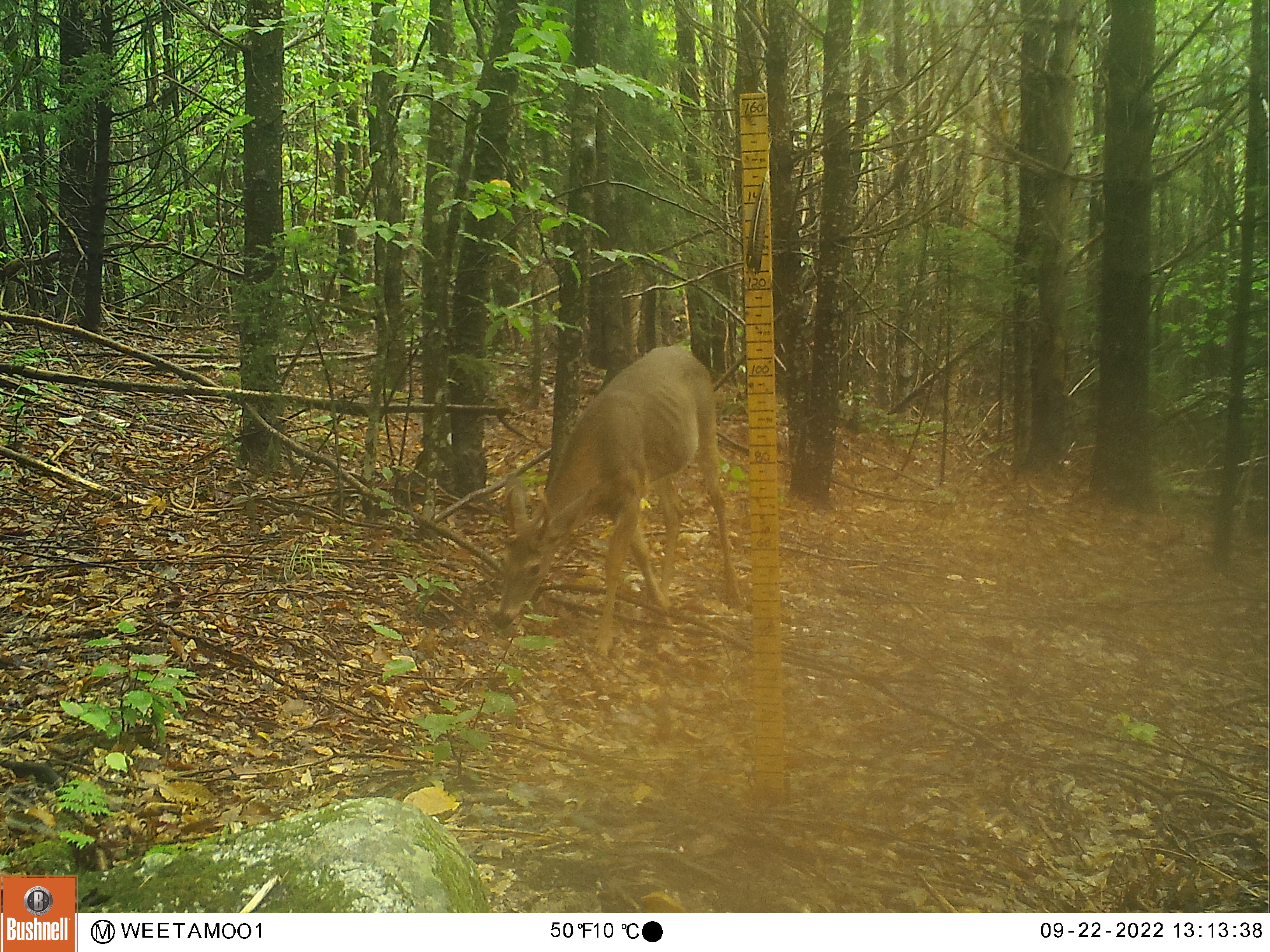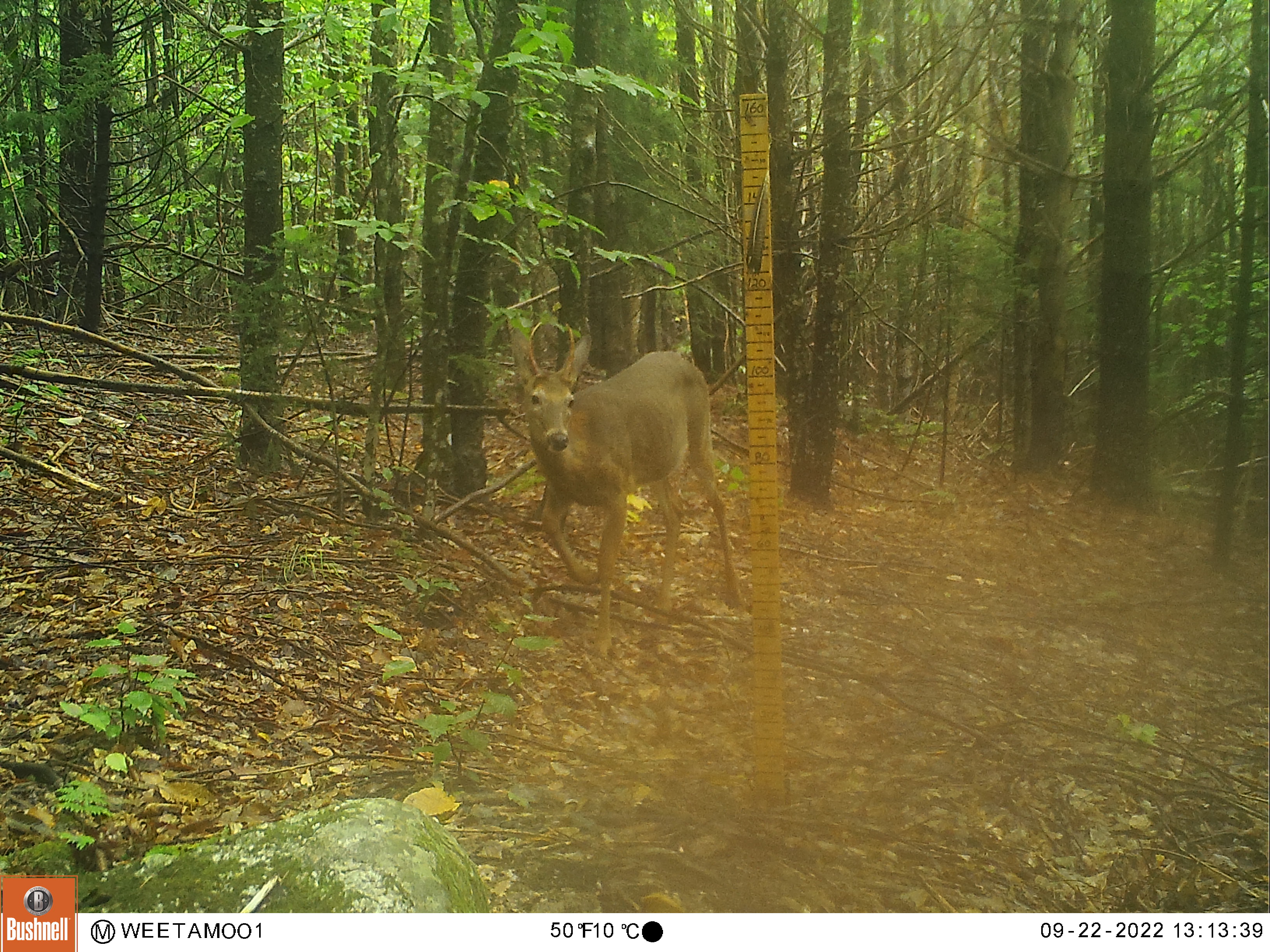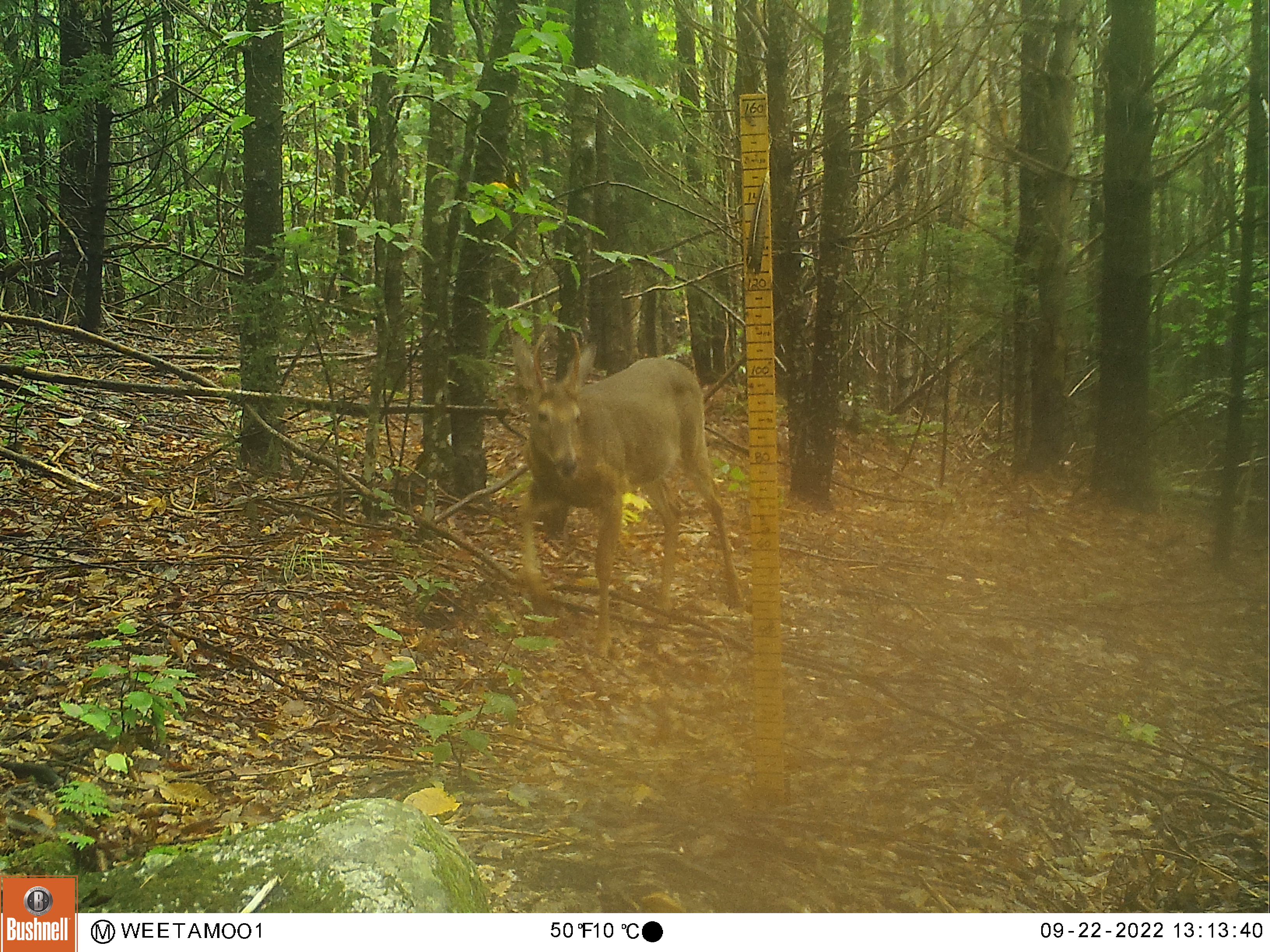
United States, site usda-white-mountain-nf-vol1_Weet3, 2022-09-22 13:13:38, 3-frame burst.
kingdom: Animalia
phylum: Chordata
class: Mammalia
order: Artiodactyla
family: Cervidae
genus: Odocoileus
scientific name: Odocoileus virginianus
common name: white-tailed deer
White-tailed deer (Odocoileus virginianus).